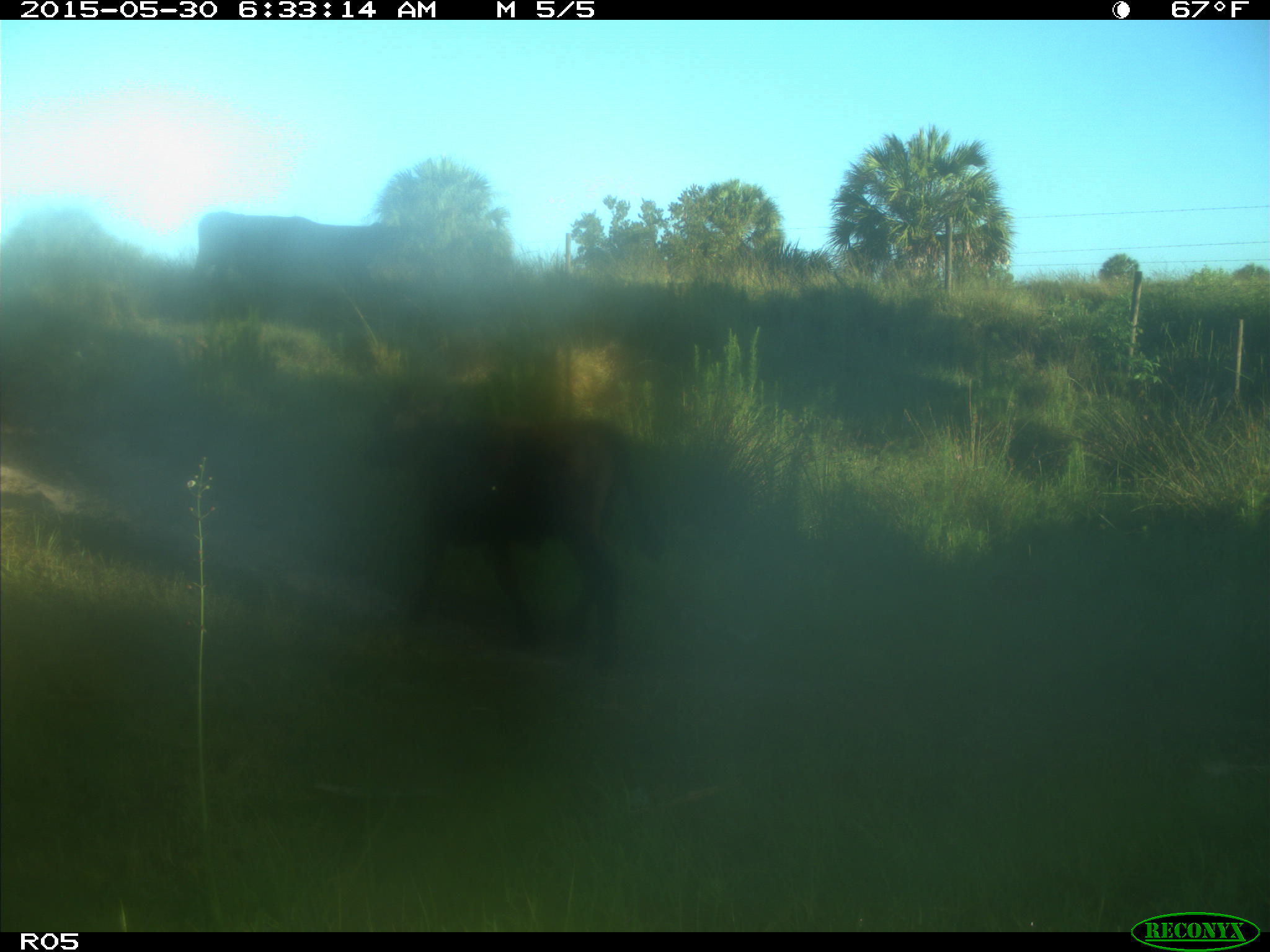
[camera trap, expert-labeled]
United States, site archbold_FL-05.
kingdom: Animalia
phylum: Chordata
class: Mammalia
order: Artiodactyla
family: Bovidae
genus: Bos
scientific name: Bos taurus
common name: domestic cow